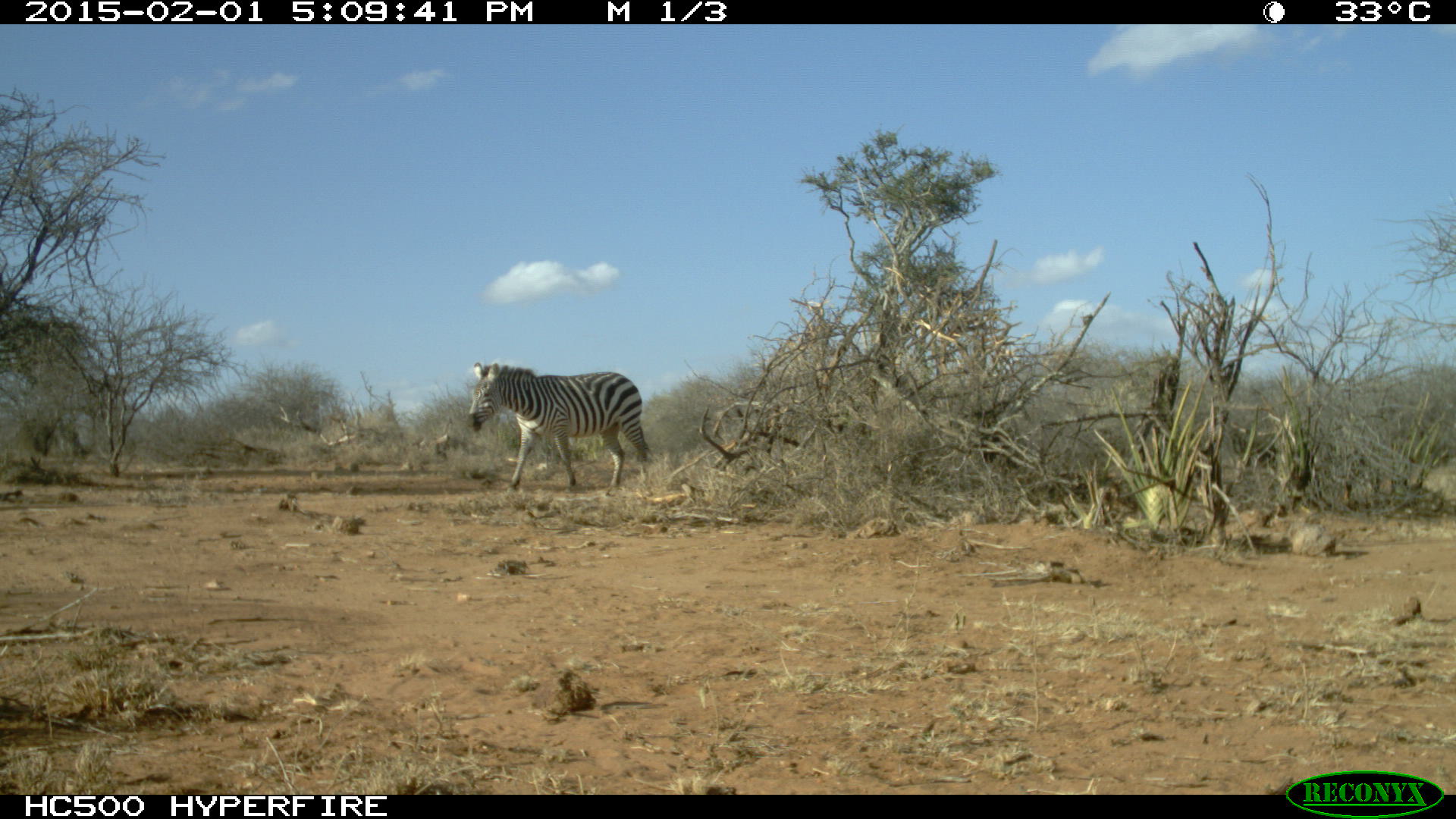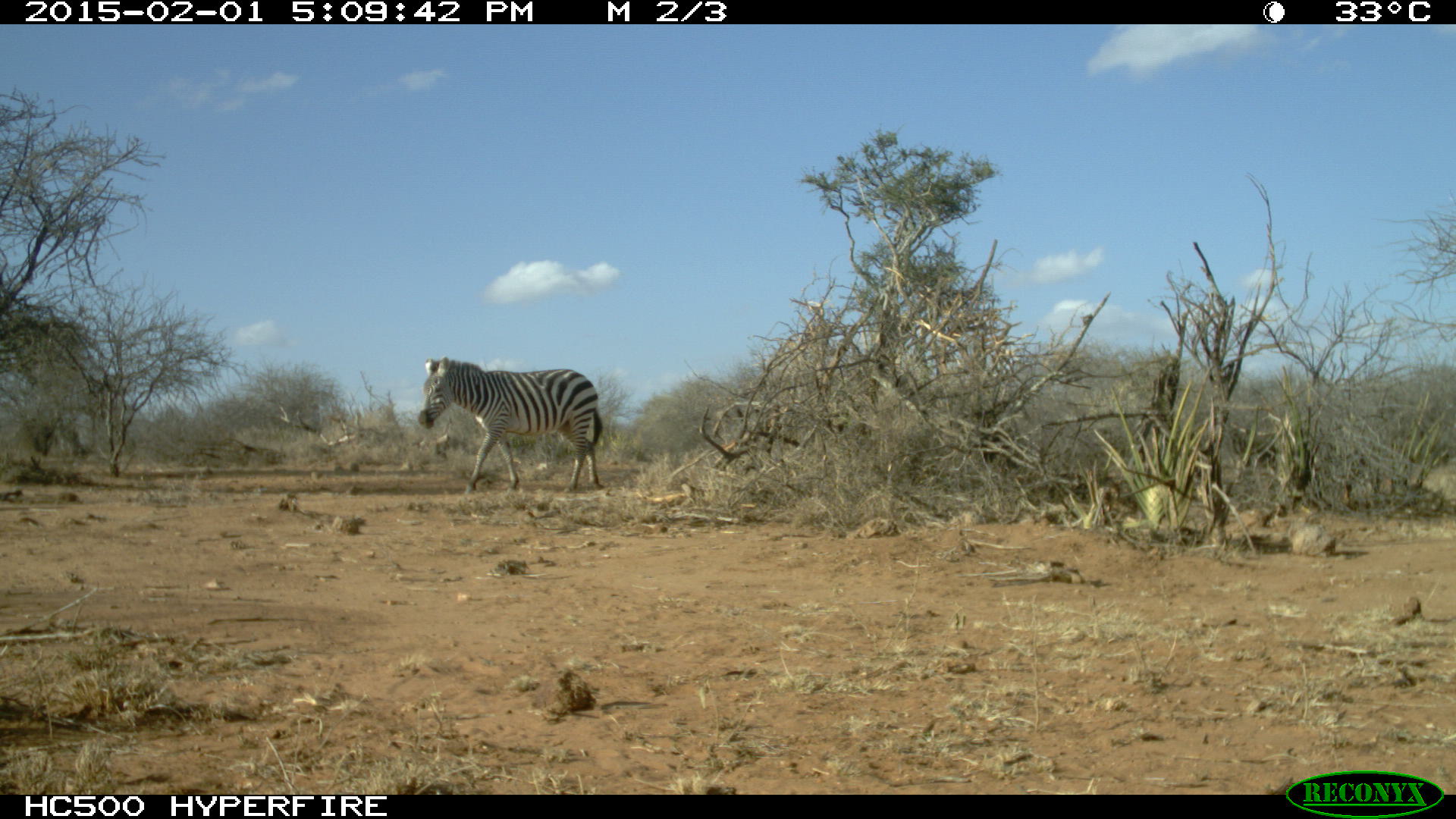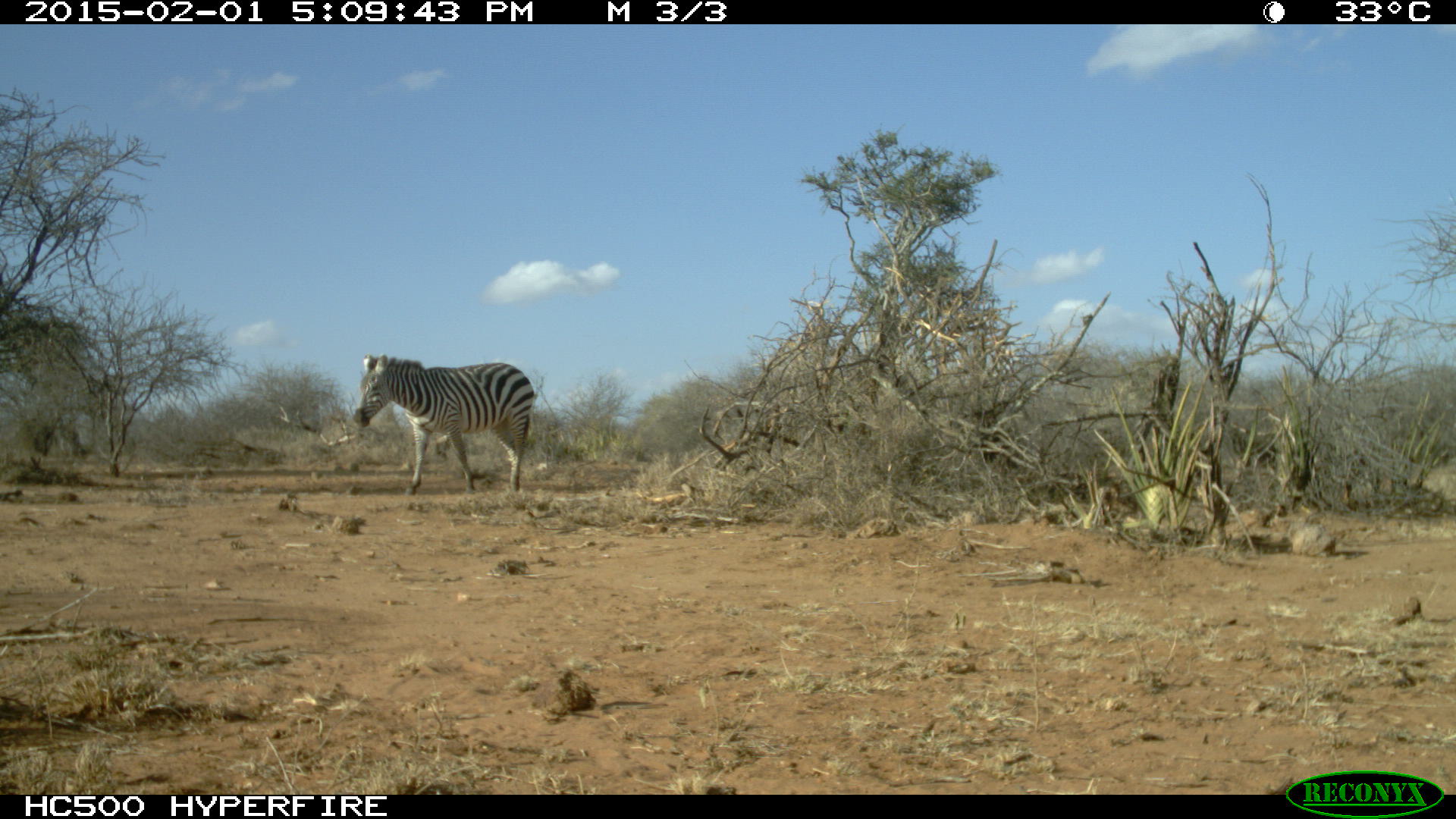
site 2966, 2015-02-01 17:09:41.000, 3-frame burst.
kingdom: Animalia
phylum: Chordata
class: Mammalia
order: Perissodactyla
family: Equidae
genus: Equus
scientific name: Equus quagga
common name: plains zebra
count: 1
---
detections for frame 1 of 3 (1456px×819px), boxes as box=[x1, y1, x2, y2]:
equus quagga: box=[468, 361, 652, 495]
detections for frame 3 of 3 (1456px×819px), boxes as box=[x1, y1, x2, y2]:
equus quagga: box=[351, 354, 535, 496]